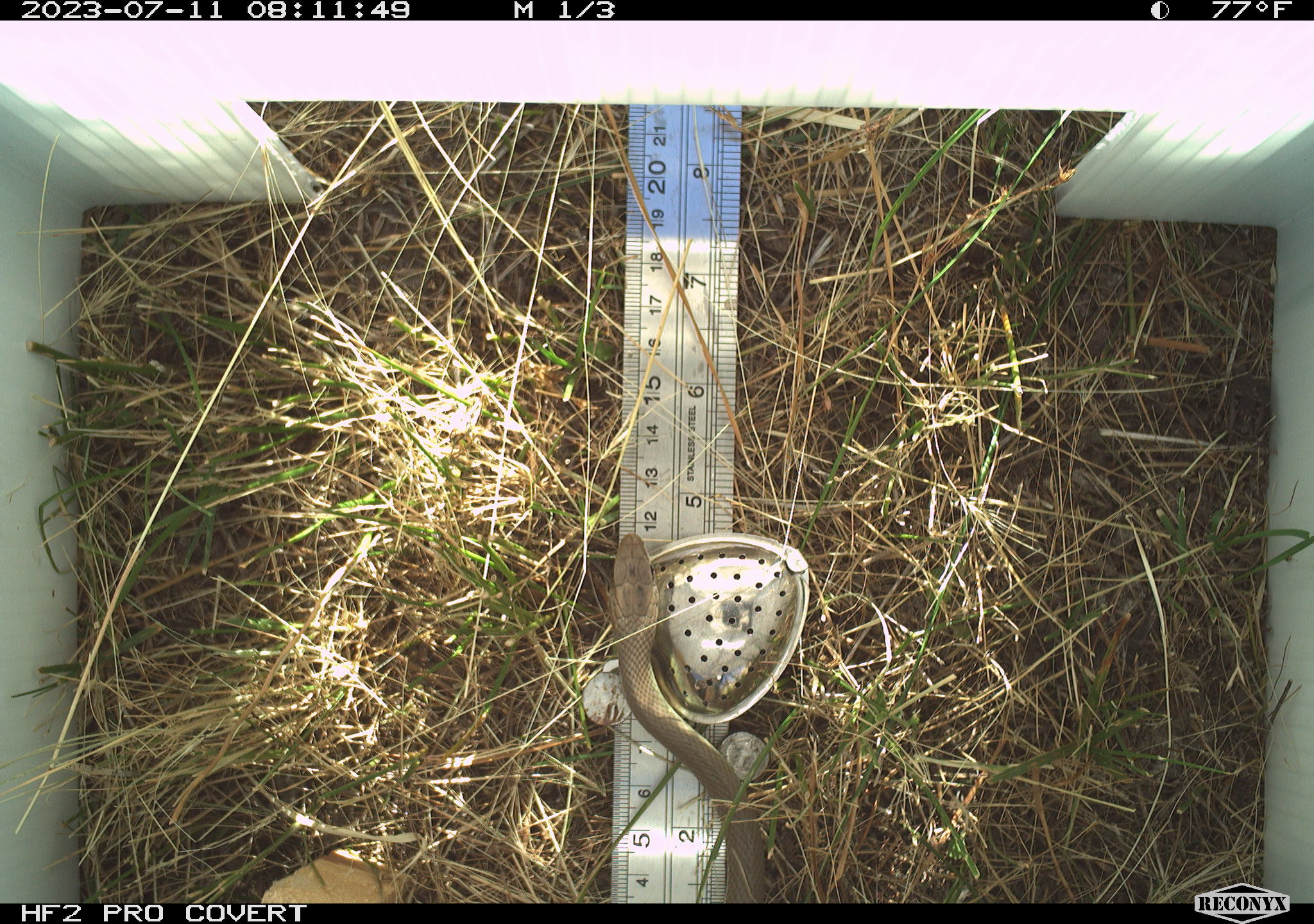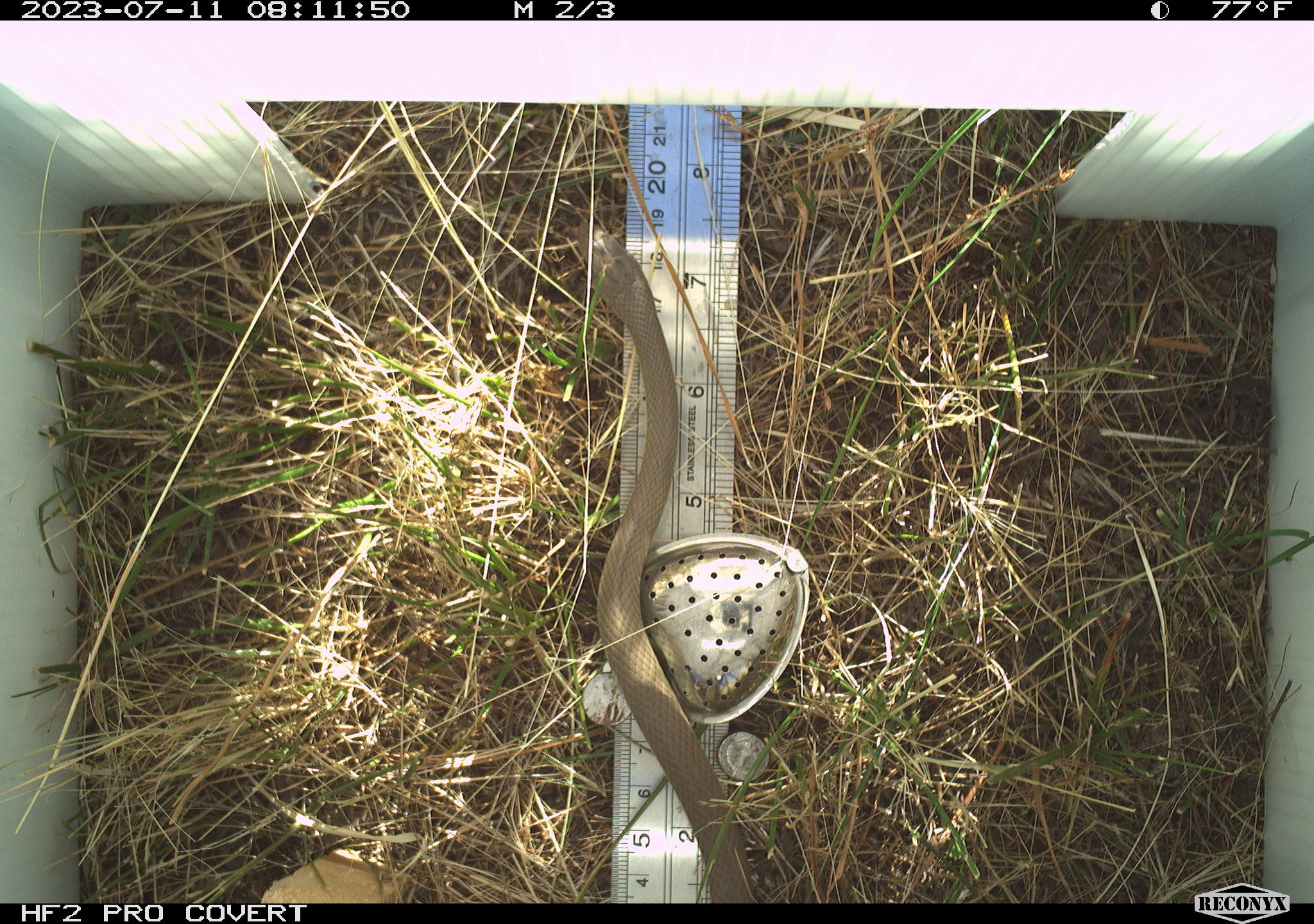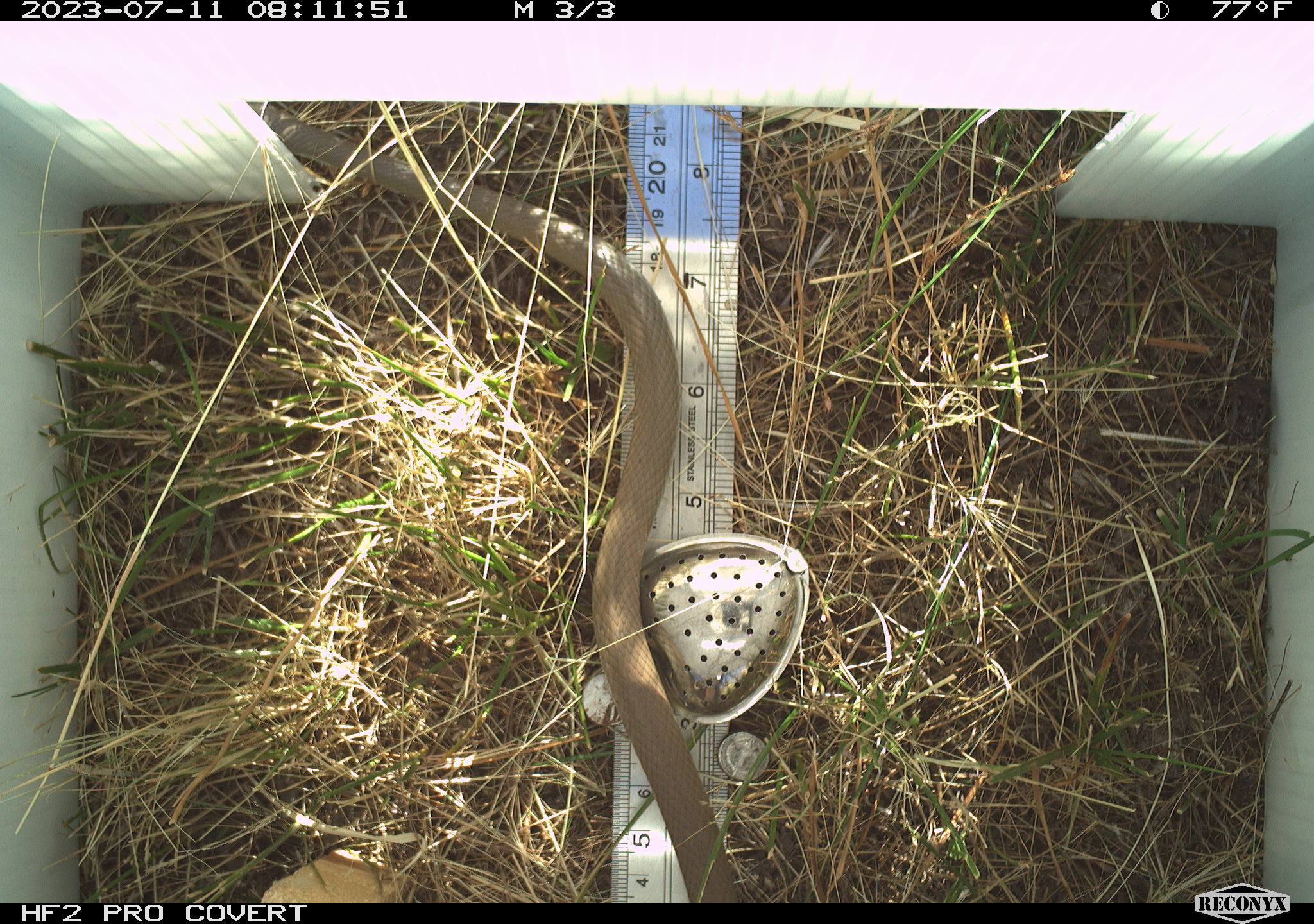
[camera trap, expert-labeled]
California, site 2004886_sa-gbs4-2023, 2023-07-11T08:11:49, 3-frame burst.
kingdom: Animalia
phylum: Chordata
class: Reptilia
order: Squamata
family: Colubridae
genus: Coluber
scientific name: Coluber constrictor mormon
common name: western yellow-bellied racer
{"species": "western yellow-bellied racer (Coluber constrictor mormon)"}